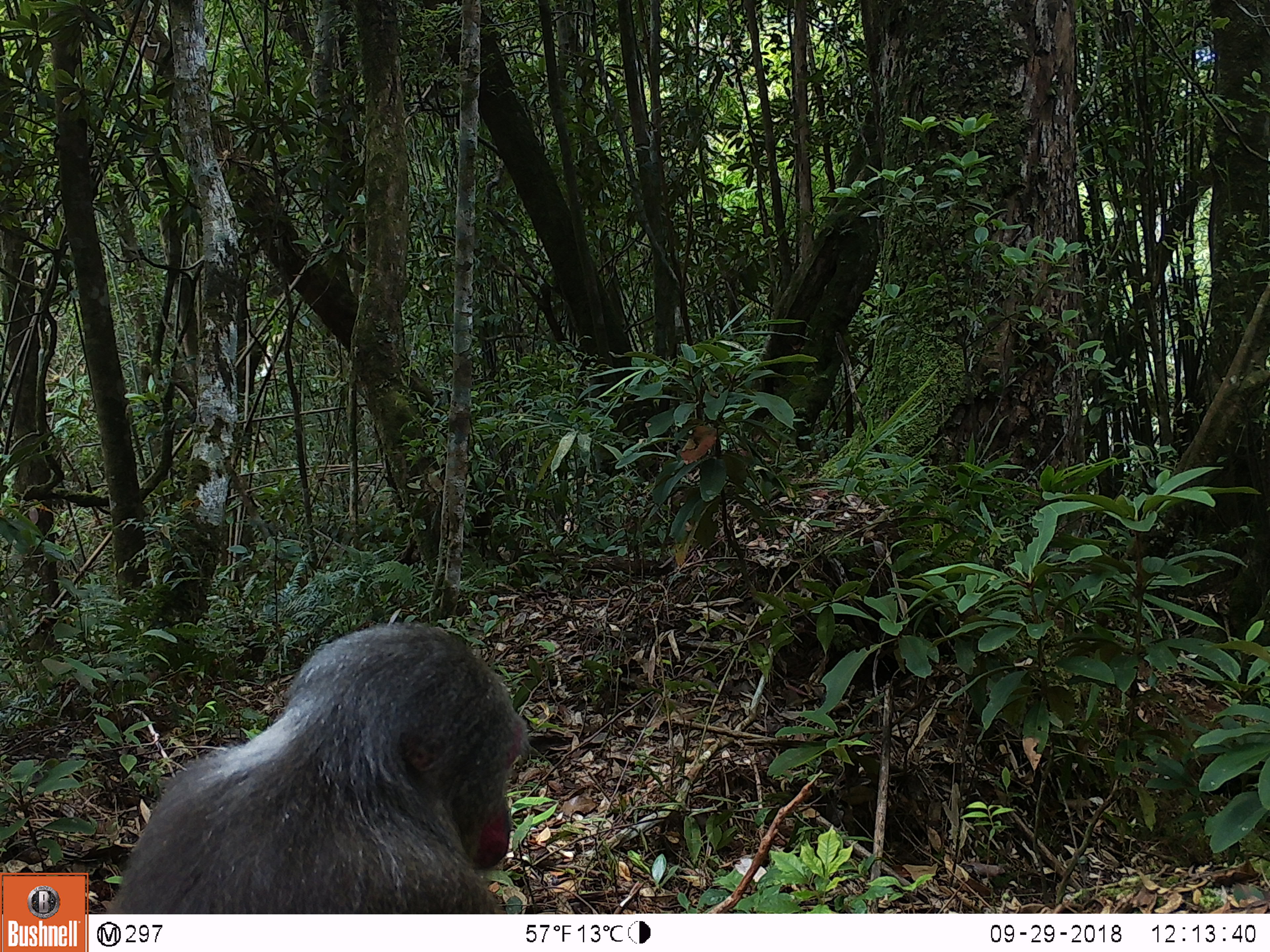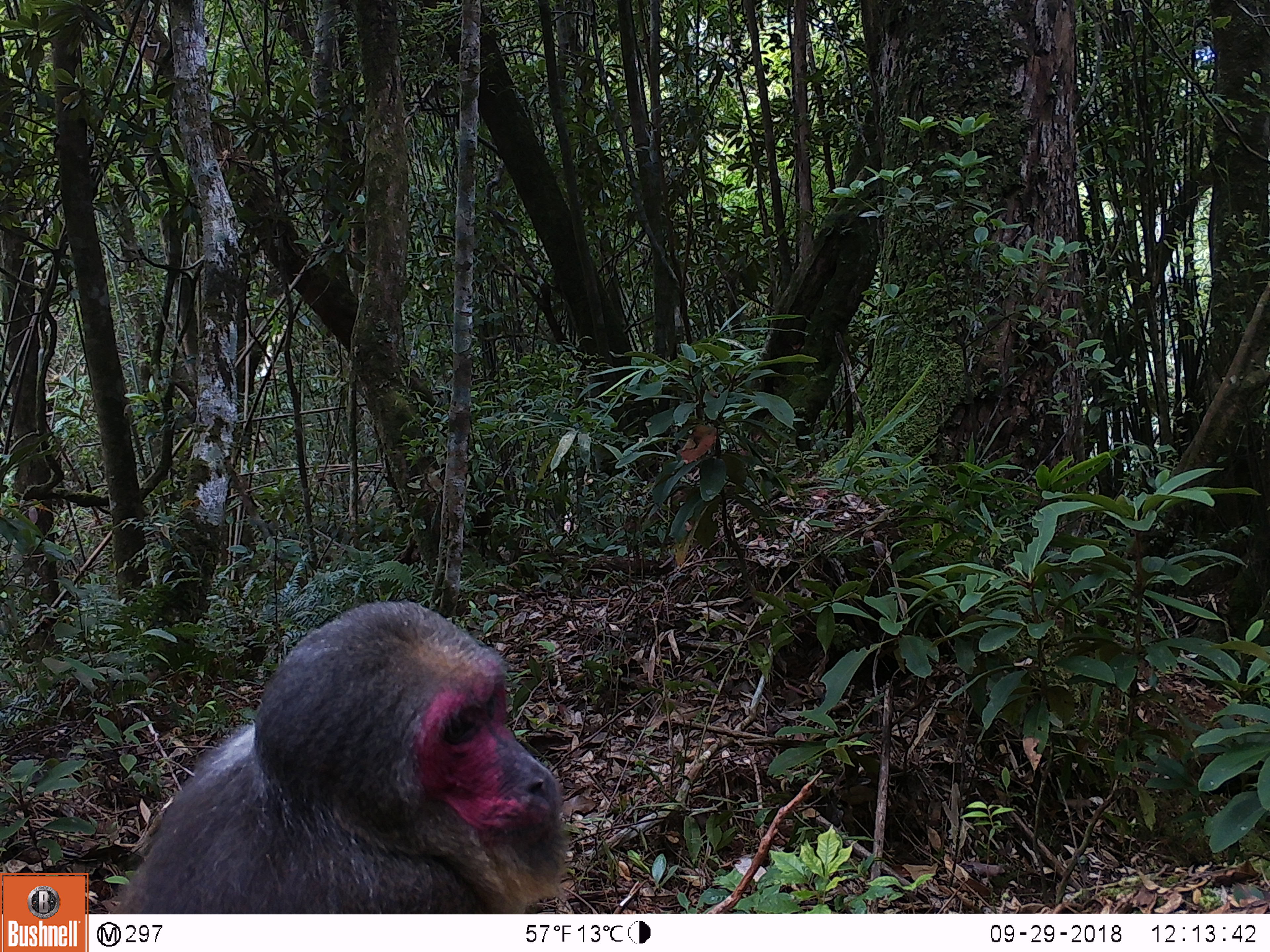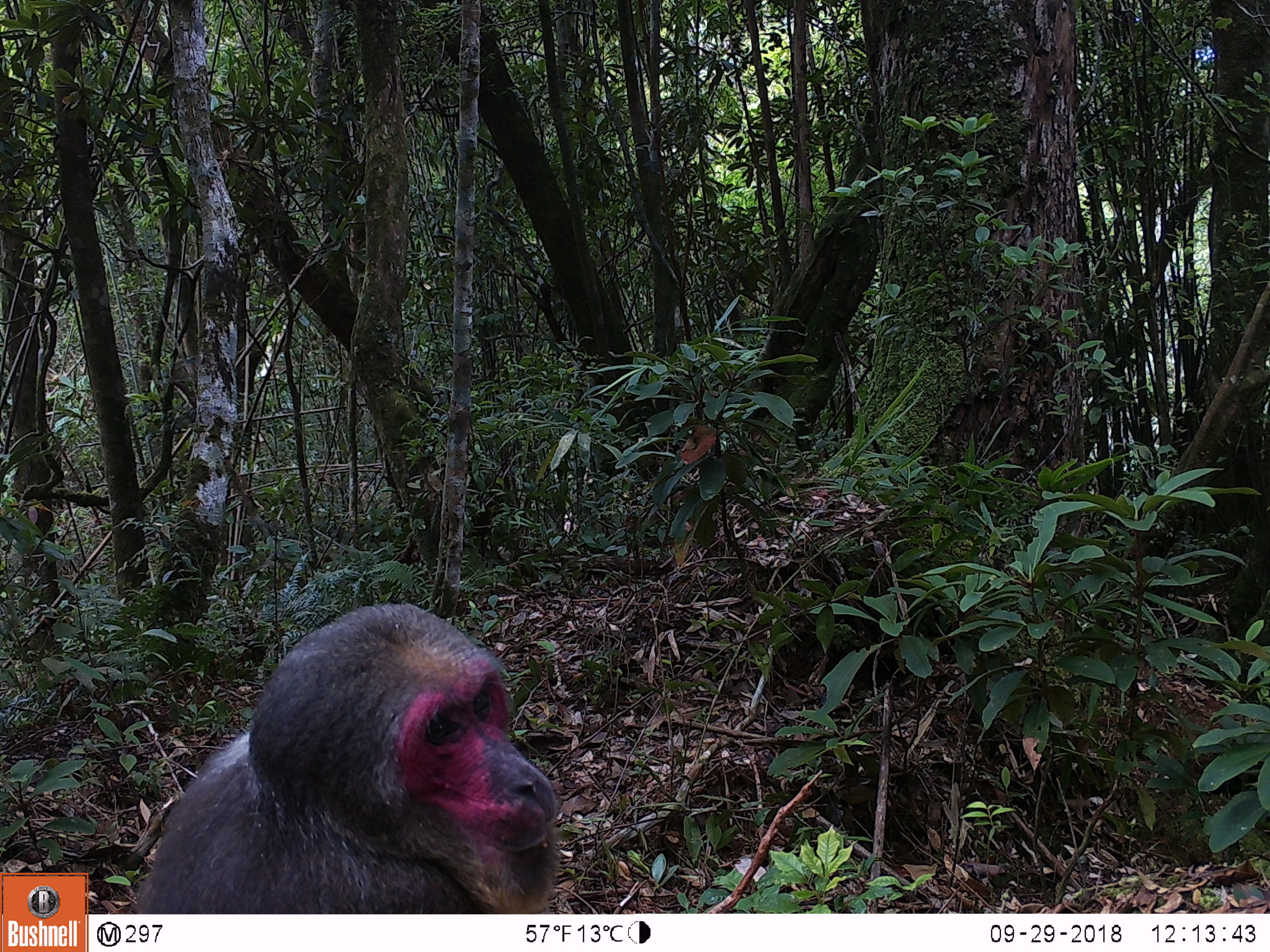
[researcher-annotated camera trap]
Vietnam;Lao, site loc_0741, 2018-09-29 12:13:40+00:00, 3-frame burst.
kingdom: Animalia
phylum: Chordata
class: Mammalia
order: Primates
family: Cercopithecidae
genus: Macaca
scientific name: Macaca arctoides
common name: stump-tailed macaque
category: stump tailed macaque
Stump tailed macaque (stump-tailed macaque) (Macaca arctoides). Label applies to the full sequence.